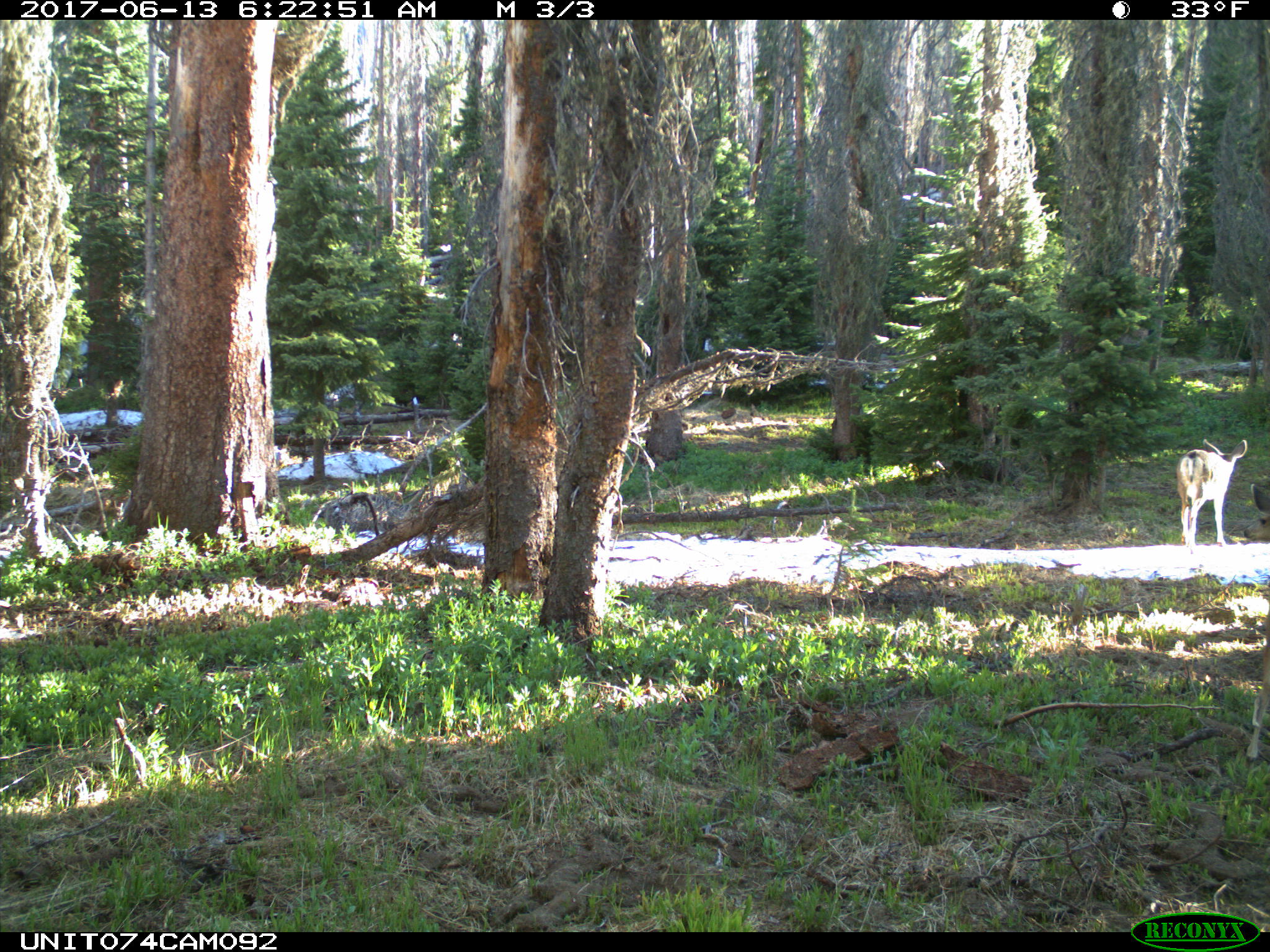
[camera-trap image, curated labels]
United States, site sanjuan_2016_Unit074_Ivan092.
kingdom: Animalia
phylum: Chordata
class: Mammalia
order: Artiodactyla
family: Cervidae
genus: Odocoileus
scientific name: Odocoileus hemionus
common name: mule deer